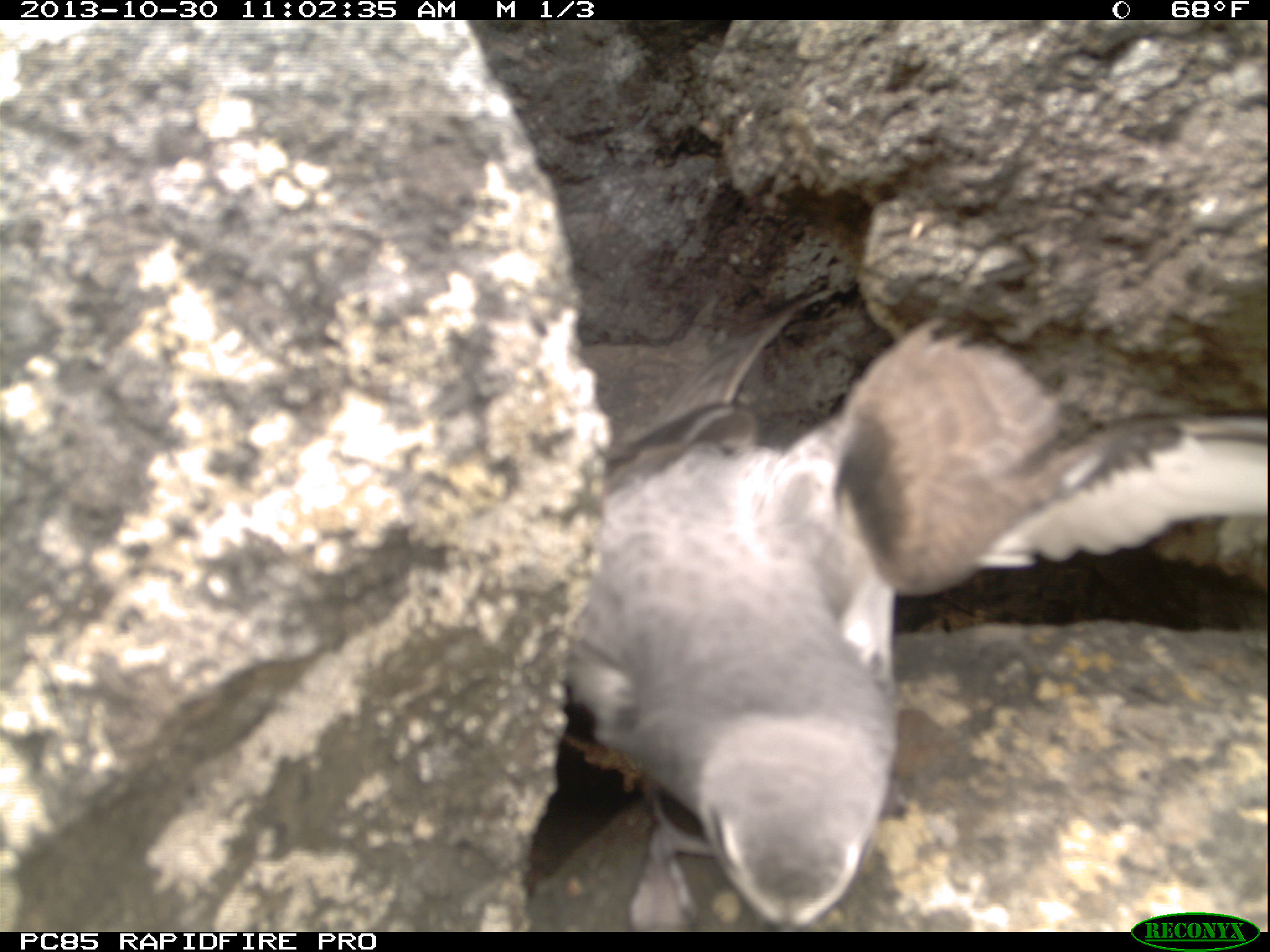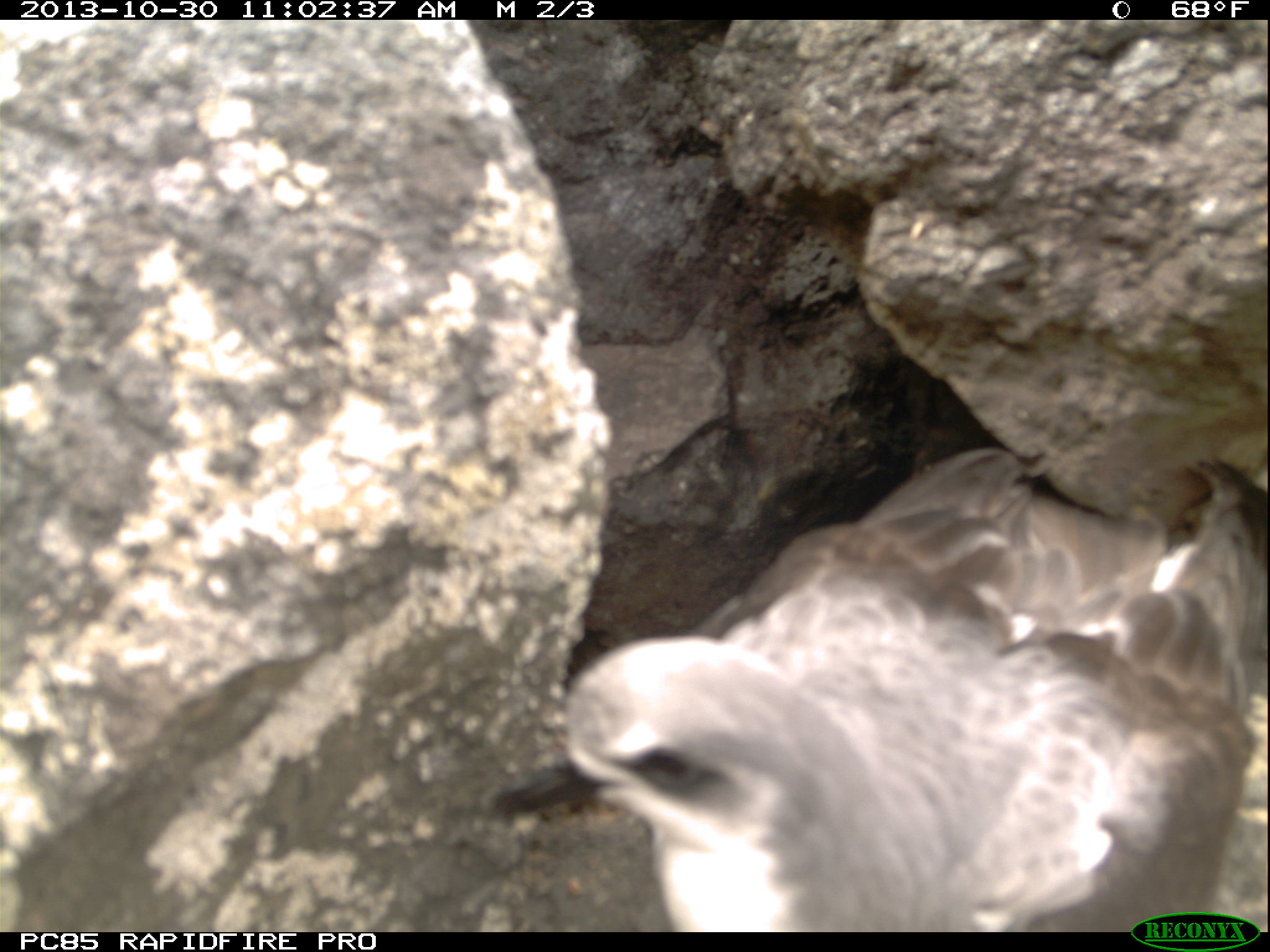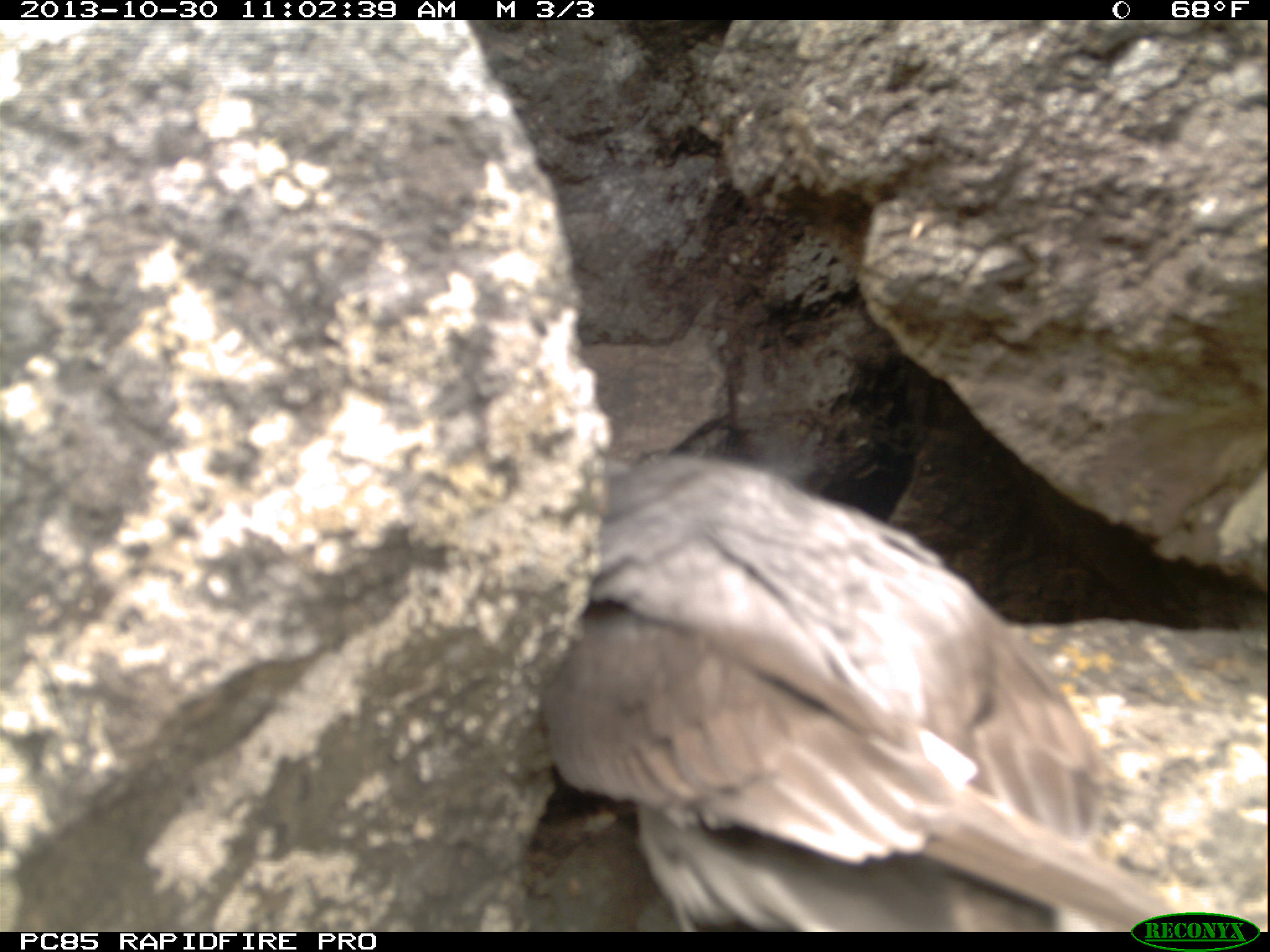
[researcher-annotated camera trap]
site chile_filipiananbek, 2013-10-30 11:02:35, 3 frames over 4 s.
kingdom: Animalia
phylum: Chordata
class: Aves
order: Procellariiformes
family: Procellariidae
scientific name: Procellariidae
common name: petrel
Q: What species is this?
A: Petrel (Procellariidae).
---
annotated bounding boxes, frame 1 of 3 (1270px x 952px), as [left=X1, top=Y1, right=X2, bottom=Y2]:
petrel: [left=524, top=303, right=1262, bottom=924]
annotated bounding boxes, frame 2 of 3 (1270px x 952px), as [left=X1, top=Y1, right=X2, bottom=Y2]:
petrel: [left=509, top=441, right=1270, bottom=929]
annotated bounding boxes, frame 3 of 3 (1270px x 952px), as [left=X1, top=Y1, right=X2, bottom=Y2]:
petrel: [left=518, top=440, right=1191, bottom=930]